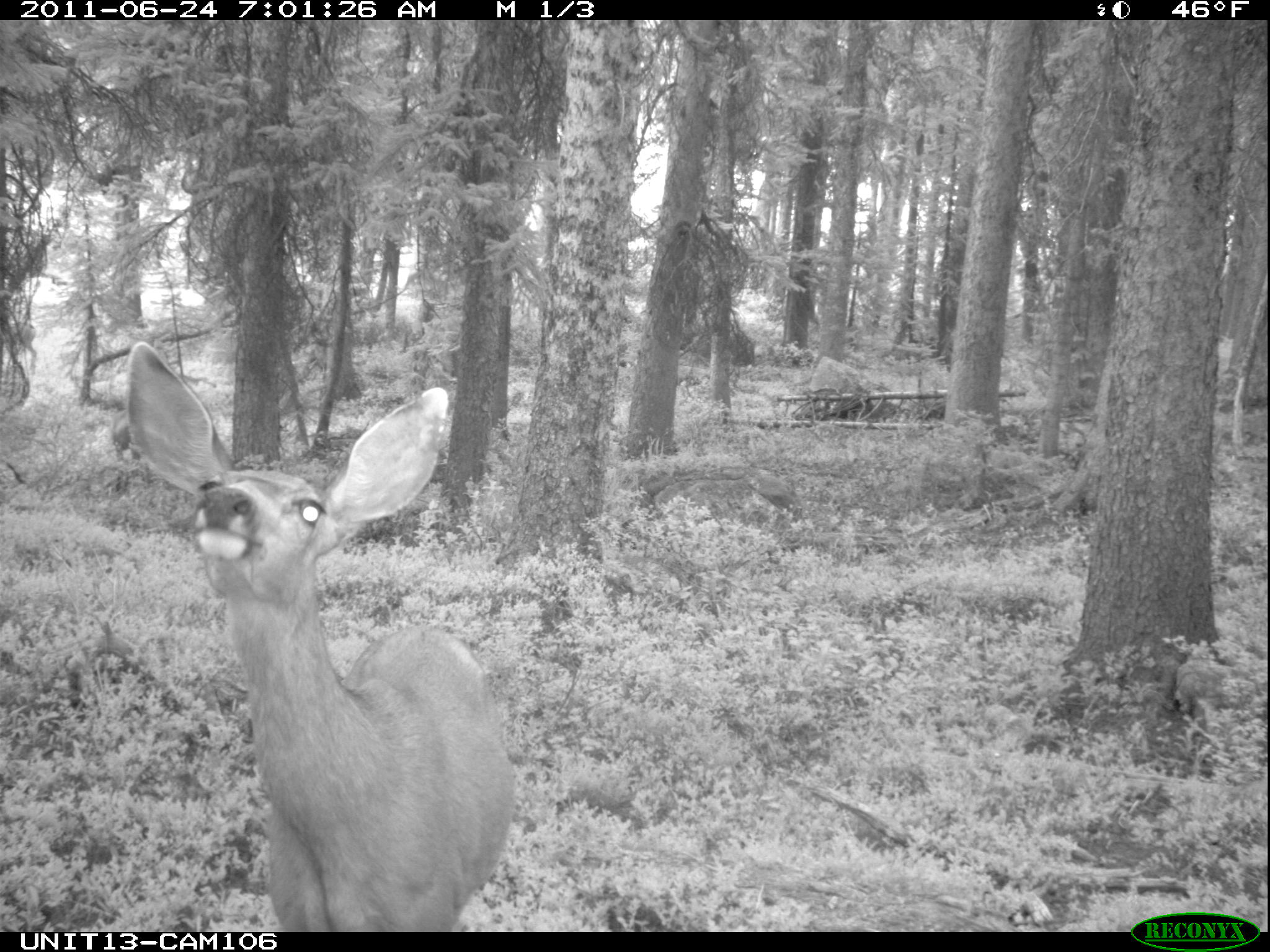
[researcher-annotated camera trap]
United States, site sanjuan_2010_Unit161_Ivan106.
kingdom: Animalia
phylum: Chordata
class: Mammalia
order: Artiodactyla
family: Cervidae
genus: Odocoileus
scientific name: Odocoileus hemionus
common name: mule deer